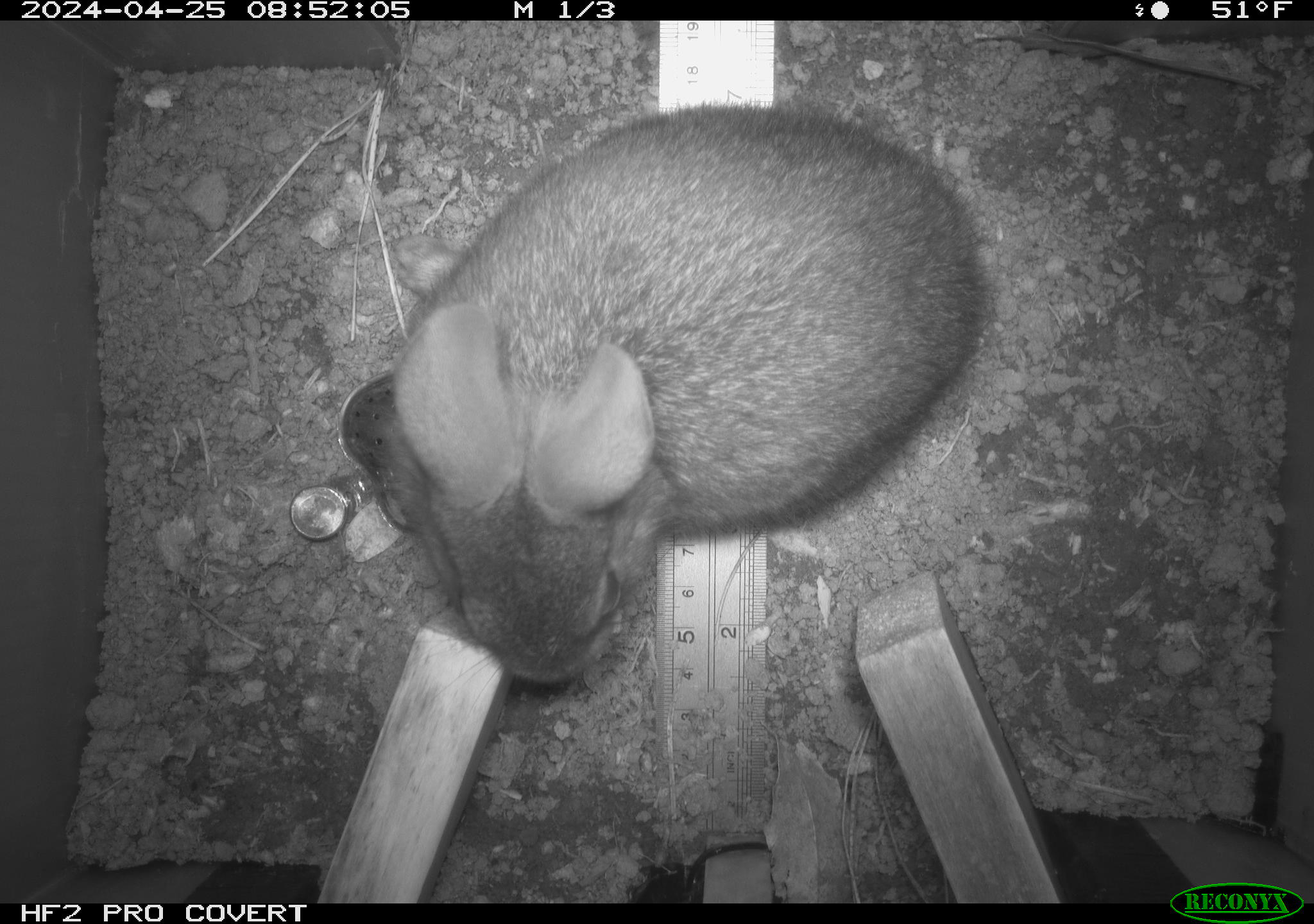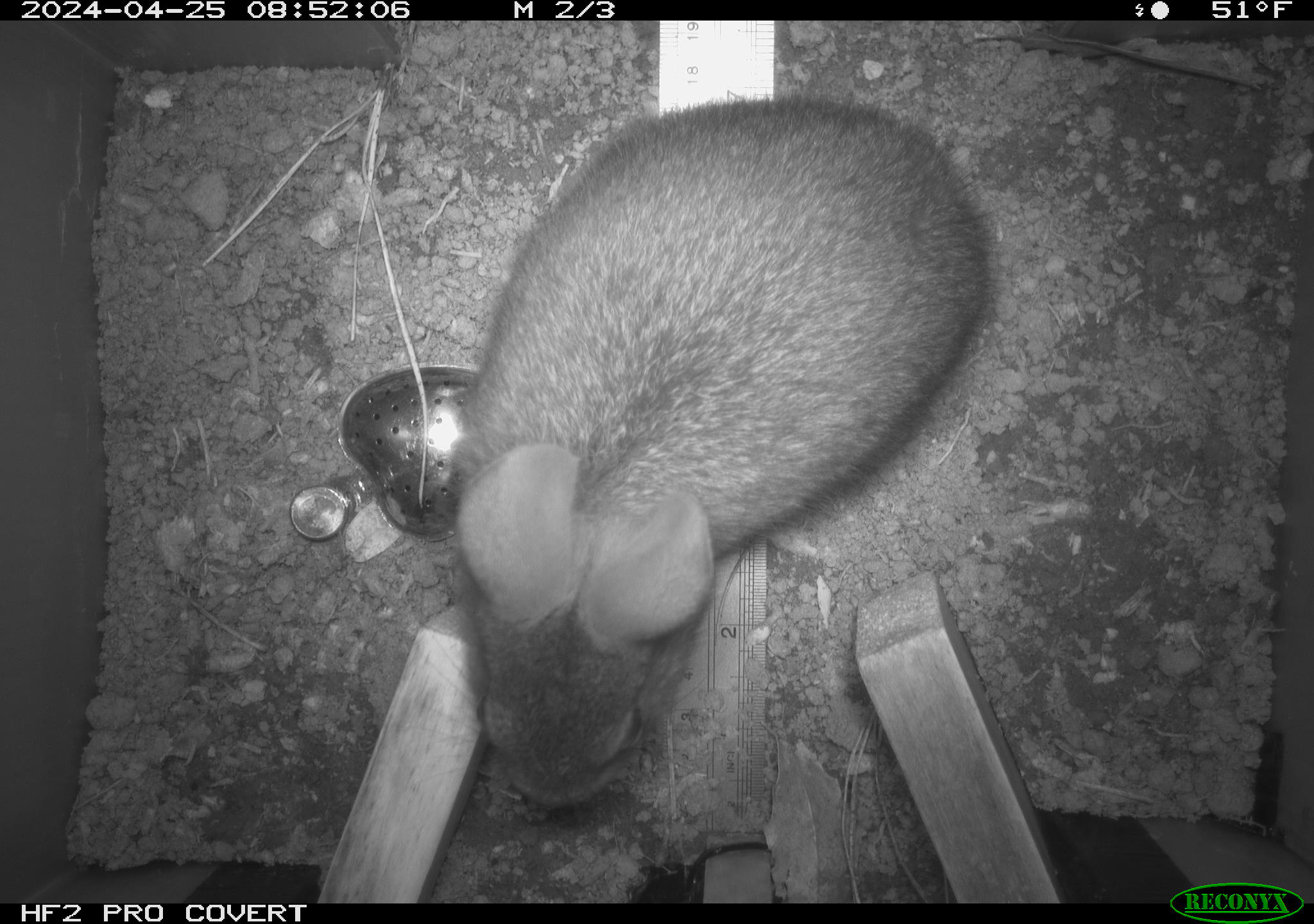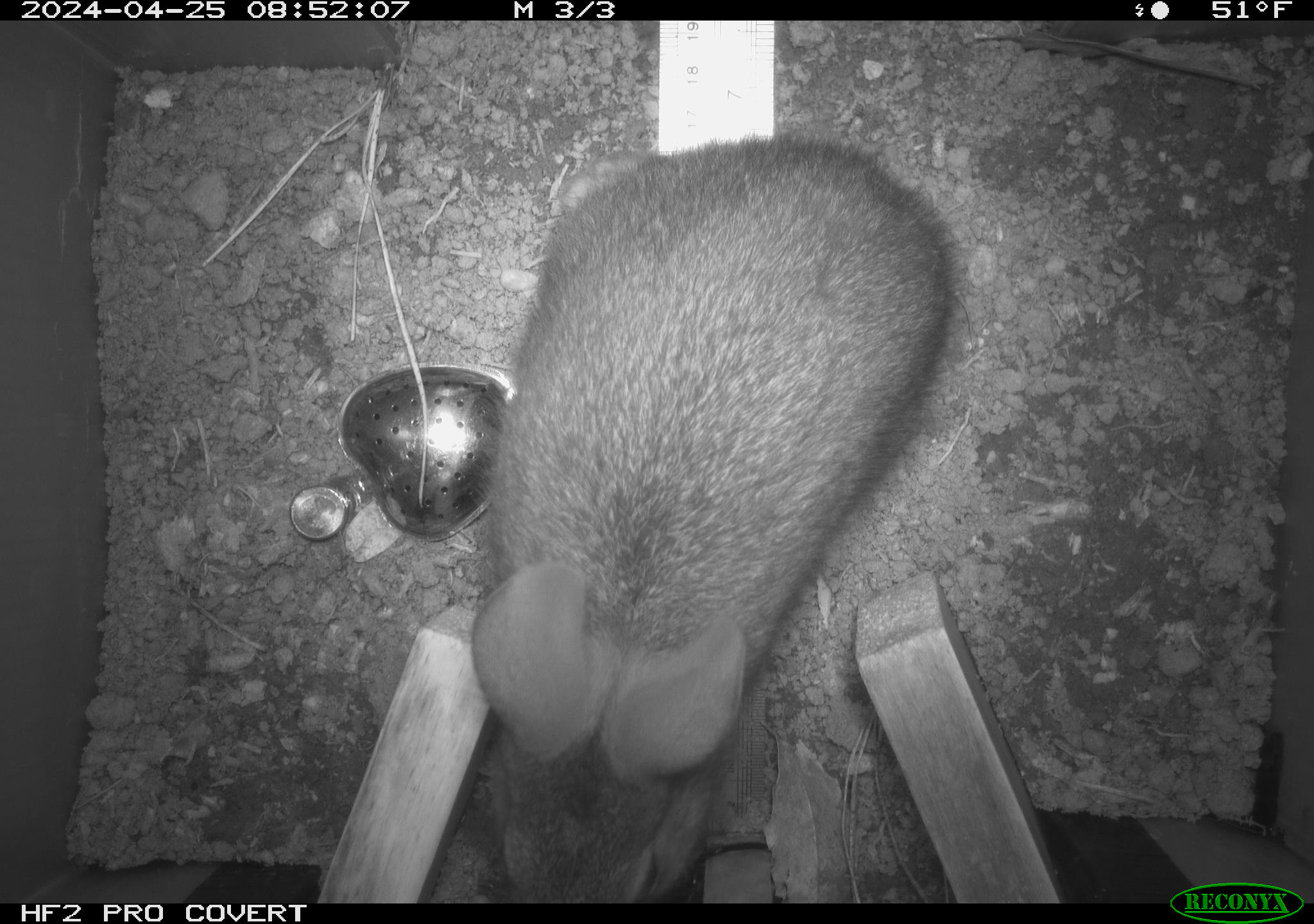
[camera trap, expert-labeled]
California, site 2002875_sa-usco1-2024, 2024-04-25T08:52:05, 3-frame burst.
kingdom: Animalia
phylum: Chordata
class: Mammalia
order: Lagomorpha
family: Leporidae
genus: Sylvilagus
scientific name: Sylvilagus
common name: cottontail rabbits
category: sylvilagus species